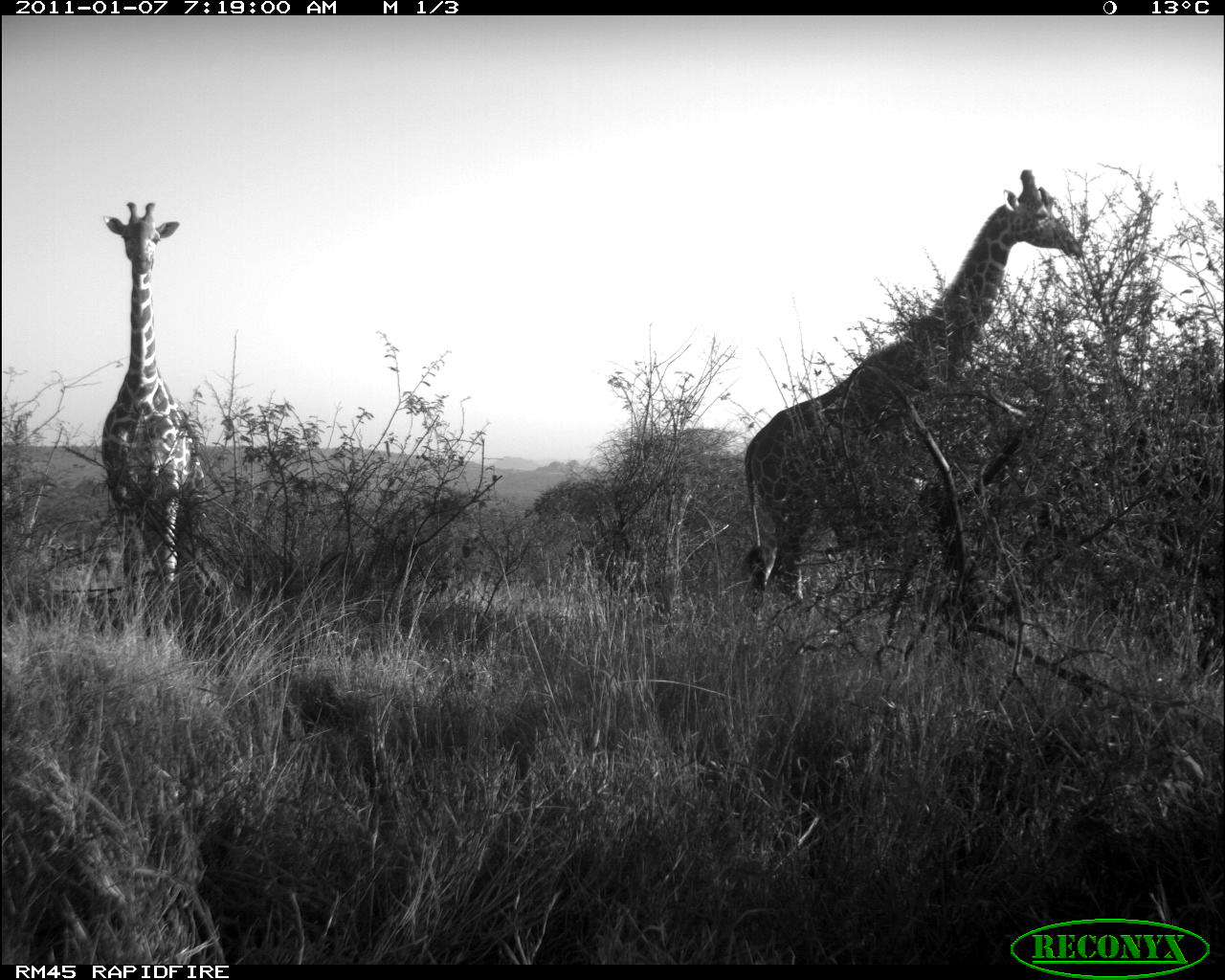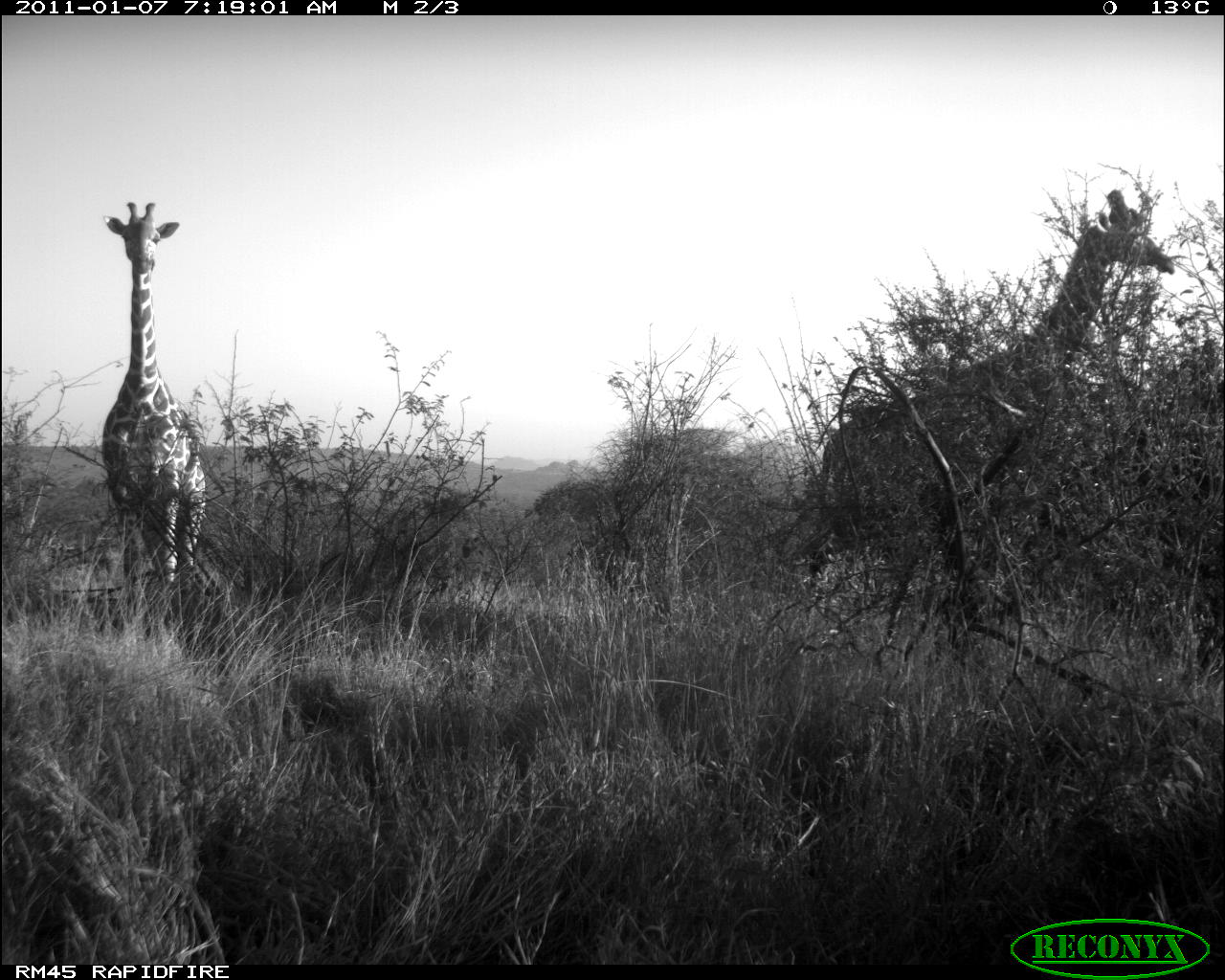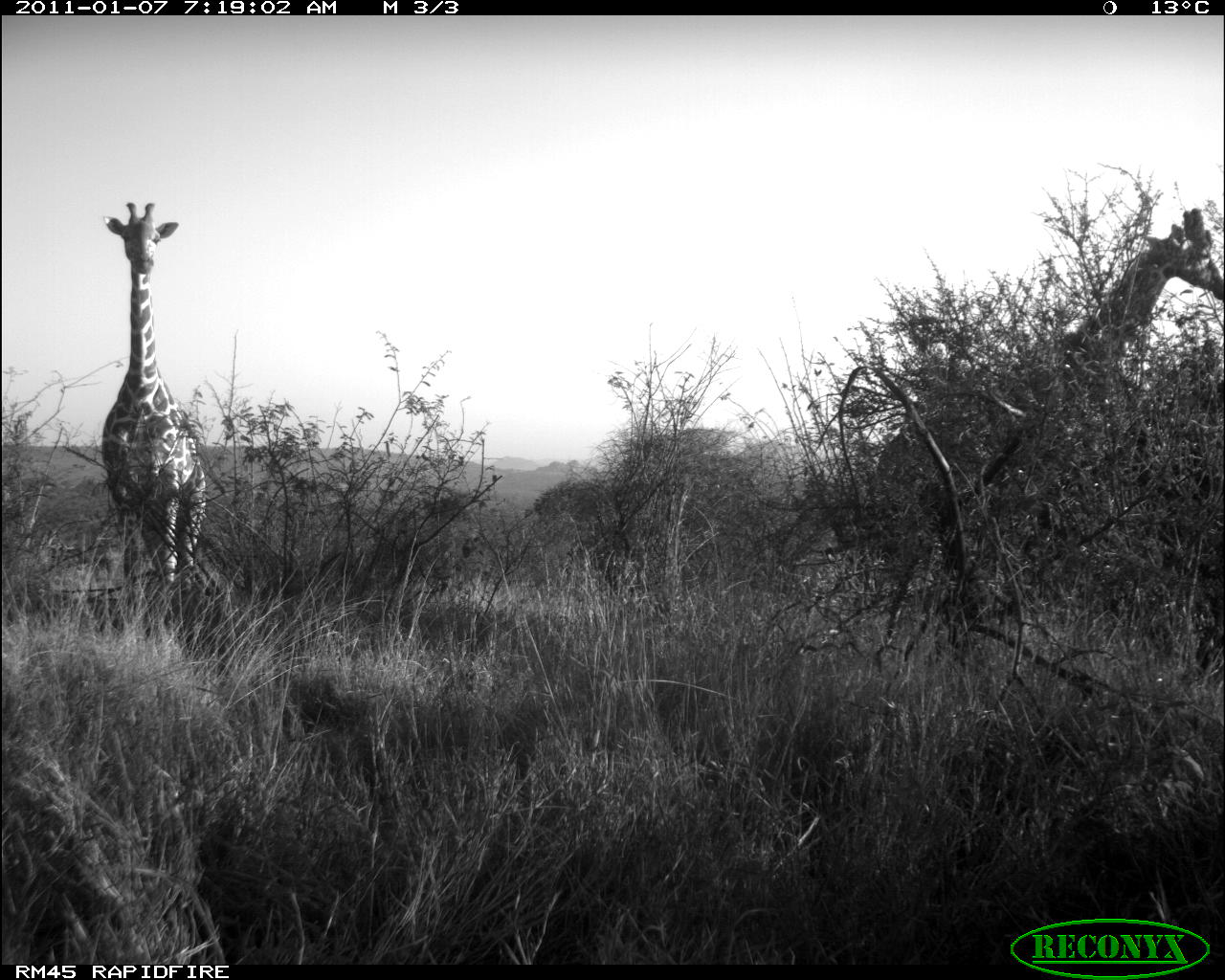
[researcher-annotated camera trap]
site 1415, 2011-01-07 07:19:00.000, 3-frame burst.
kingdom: Animalia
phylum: Chordata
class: Mammalia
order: Artiodactyla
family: Bovidae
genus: Madoqua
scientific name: Madoqua guentheri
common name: günther's dik-dik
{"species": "Madoqua guentheri (günther's dik-dik)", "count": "2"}